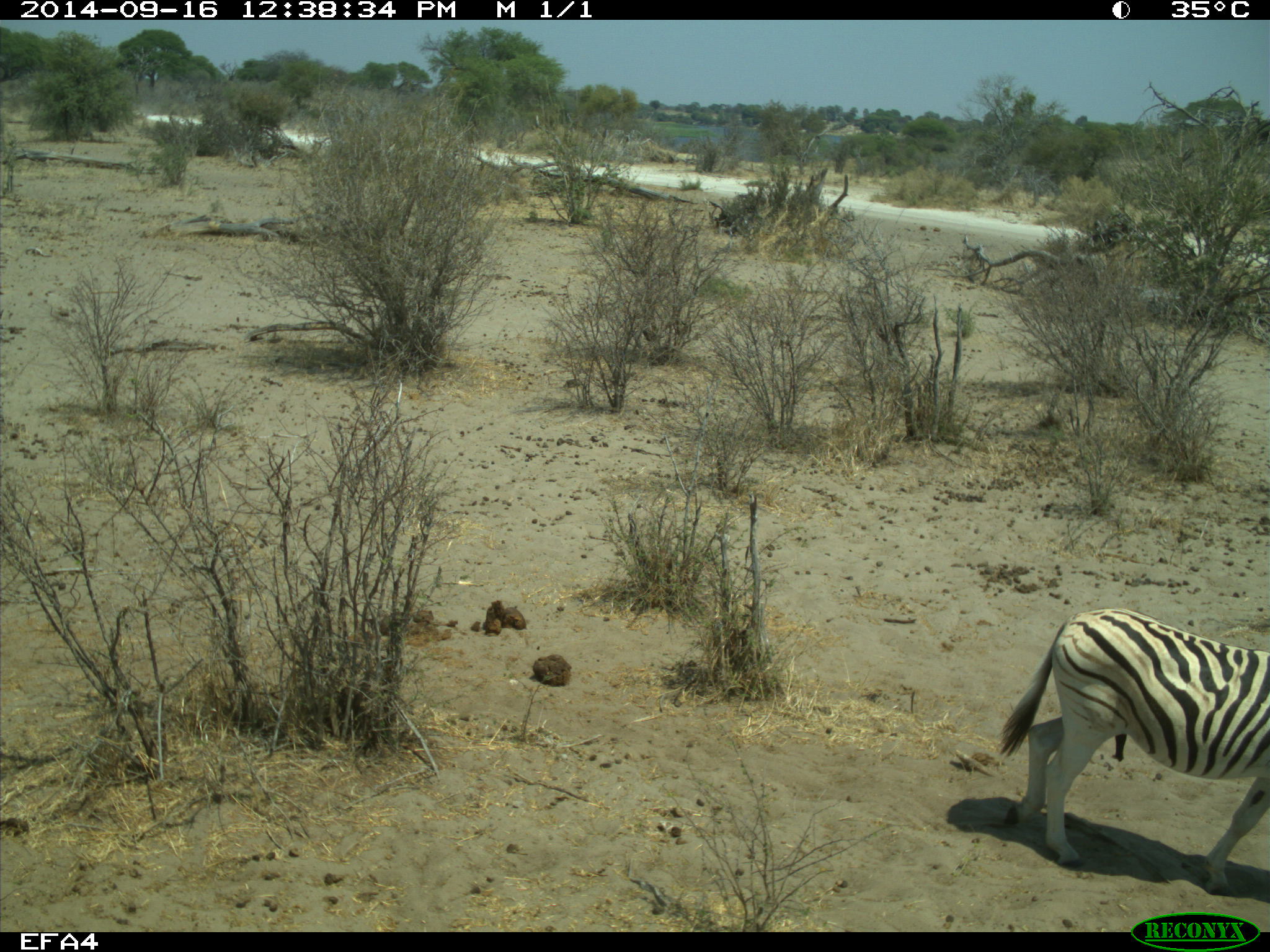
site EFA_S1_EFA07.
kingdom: Animalia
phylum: Chordata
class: Mammalia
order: Perissodactyla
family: Equidae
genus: Equus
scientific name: Equus quagga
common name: plains zebra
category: zebraplains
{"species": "zebraplains (plains zebra) (Equus quagga)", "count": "1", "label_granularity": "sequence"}